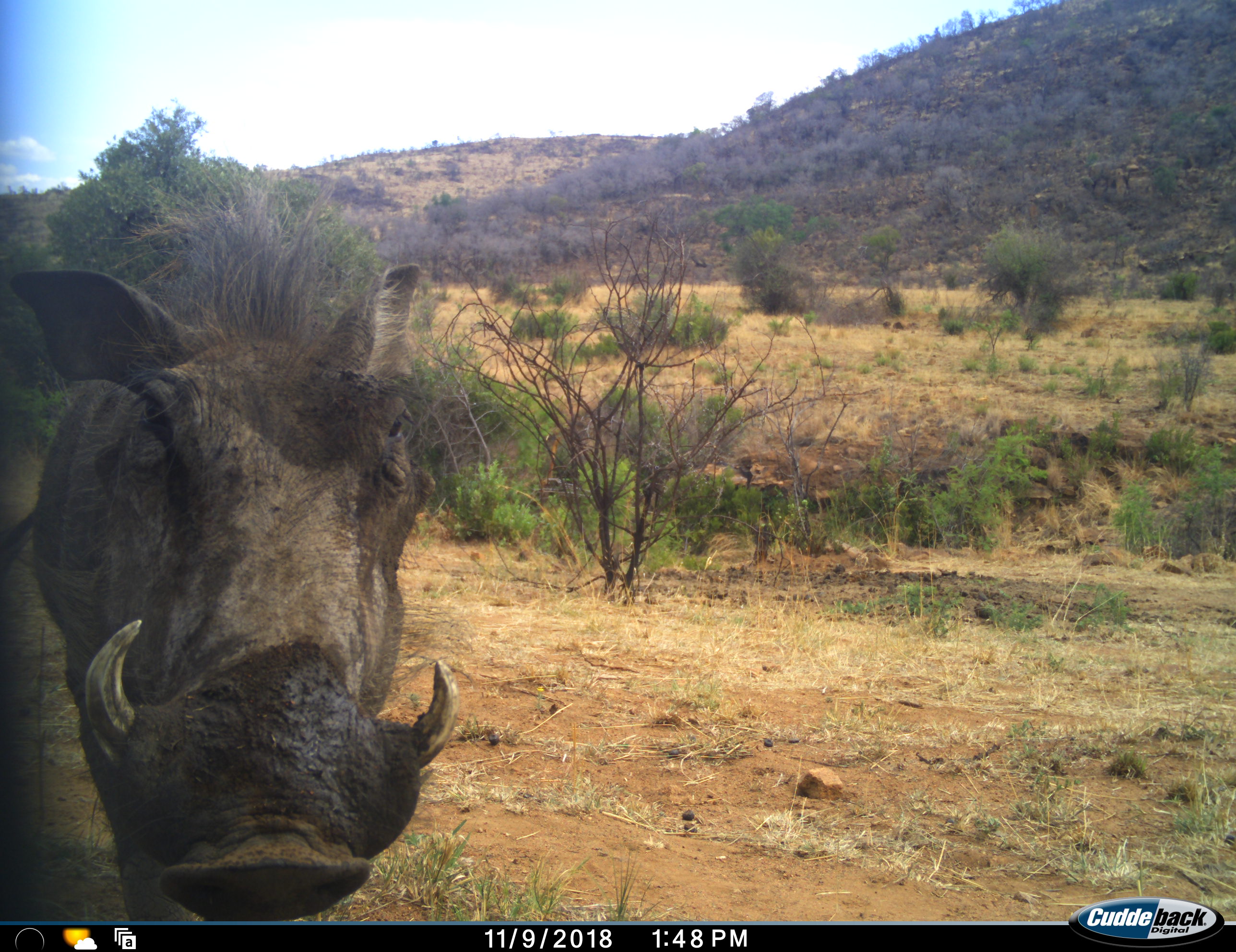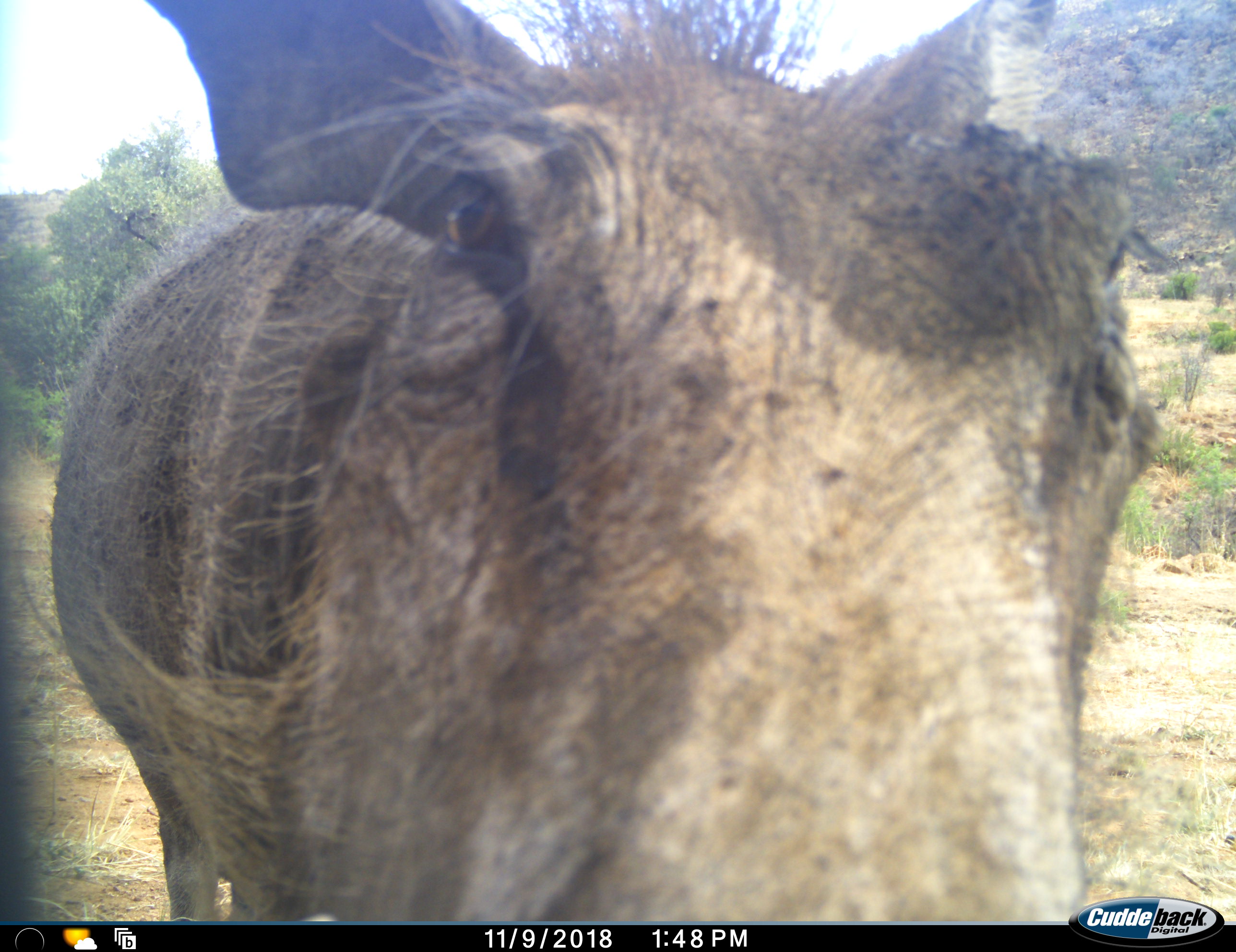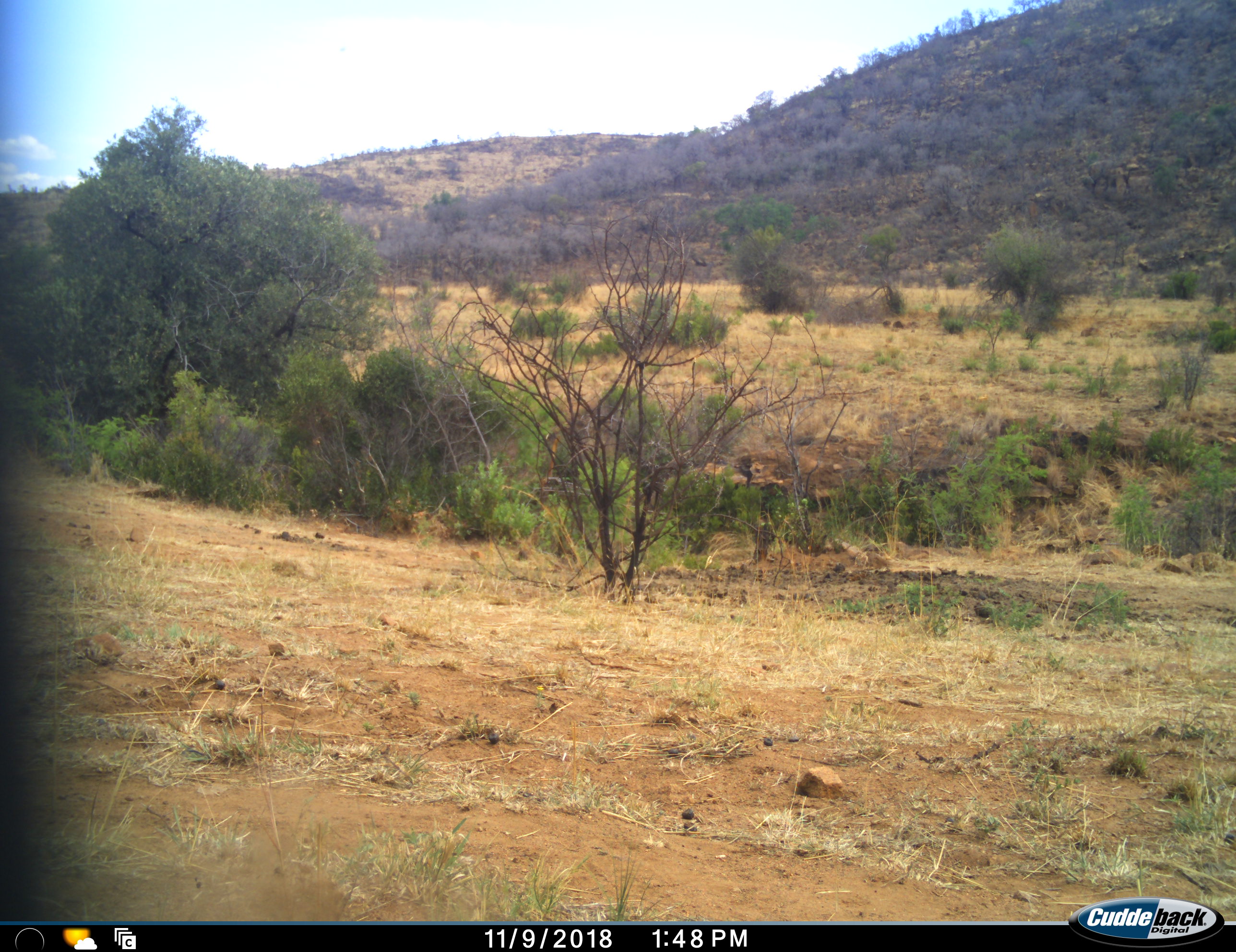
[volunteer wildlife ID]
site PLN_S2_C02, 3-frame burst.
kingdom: Animalia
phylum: Chordata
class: Mammalia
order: Artiodactyla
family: Suidae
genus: Phacochoerus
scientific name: Phacochoerus africanus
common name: warthog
Warthog (Phacochoerus africanus), count 1. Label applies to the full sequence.